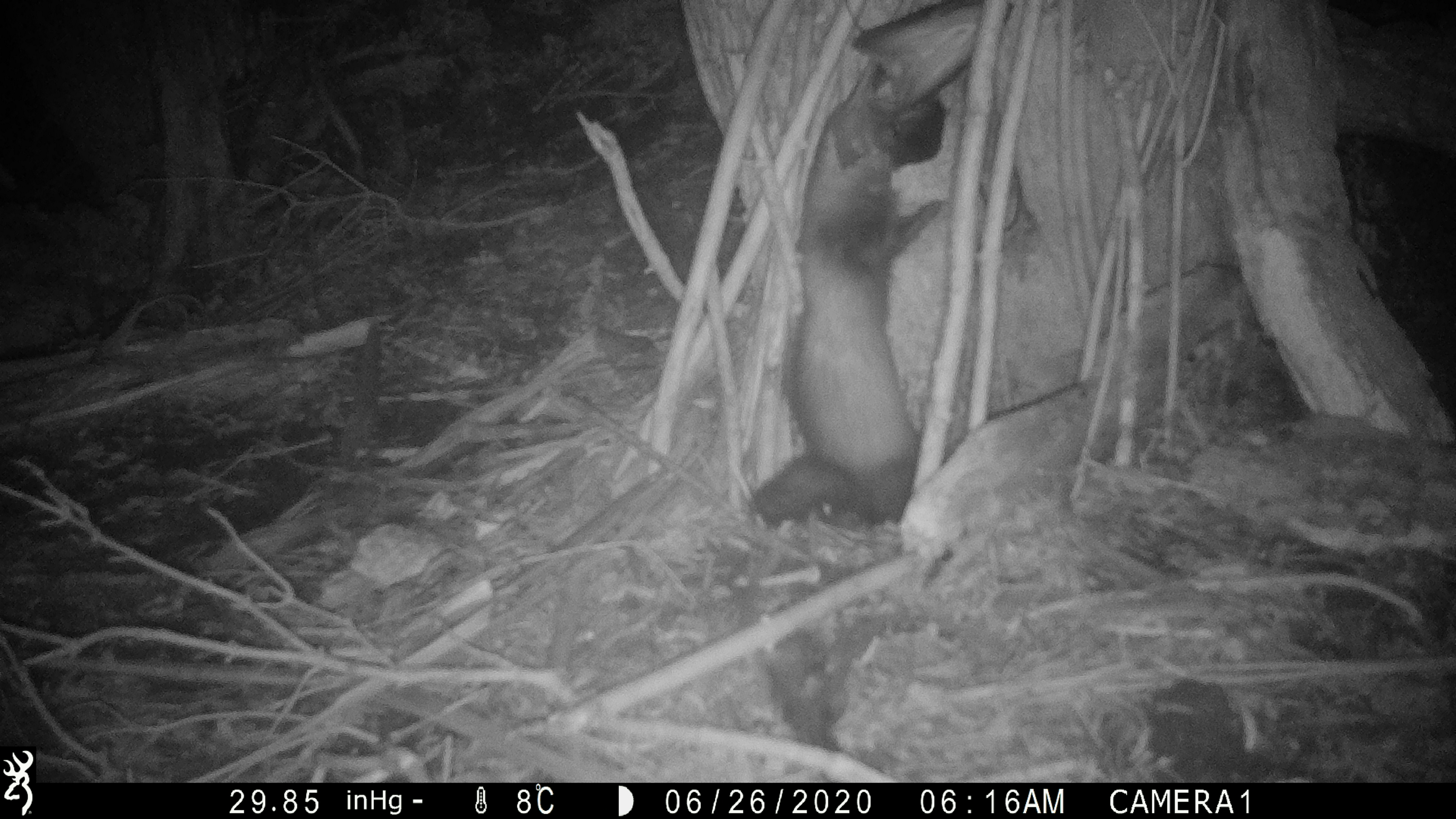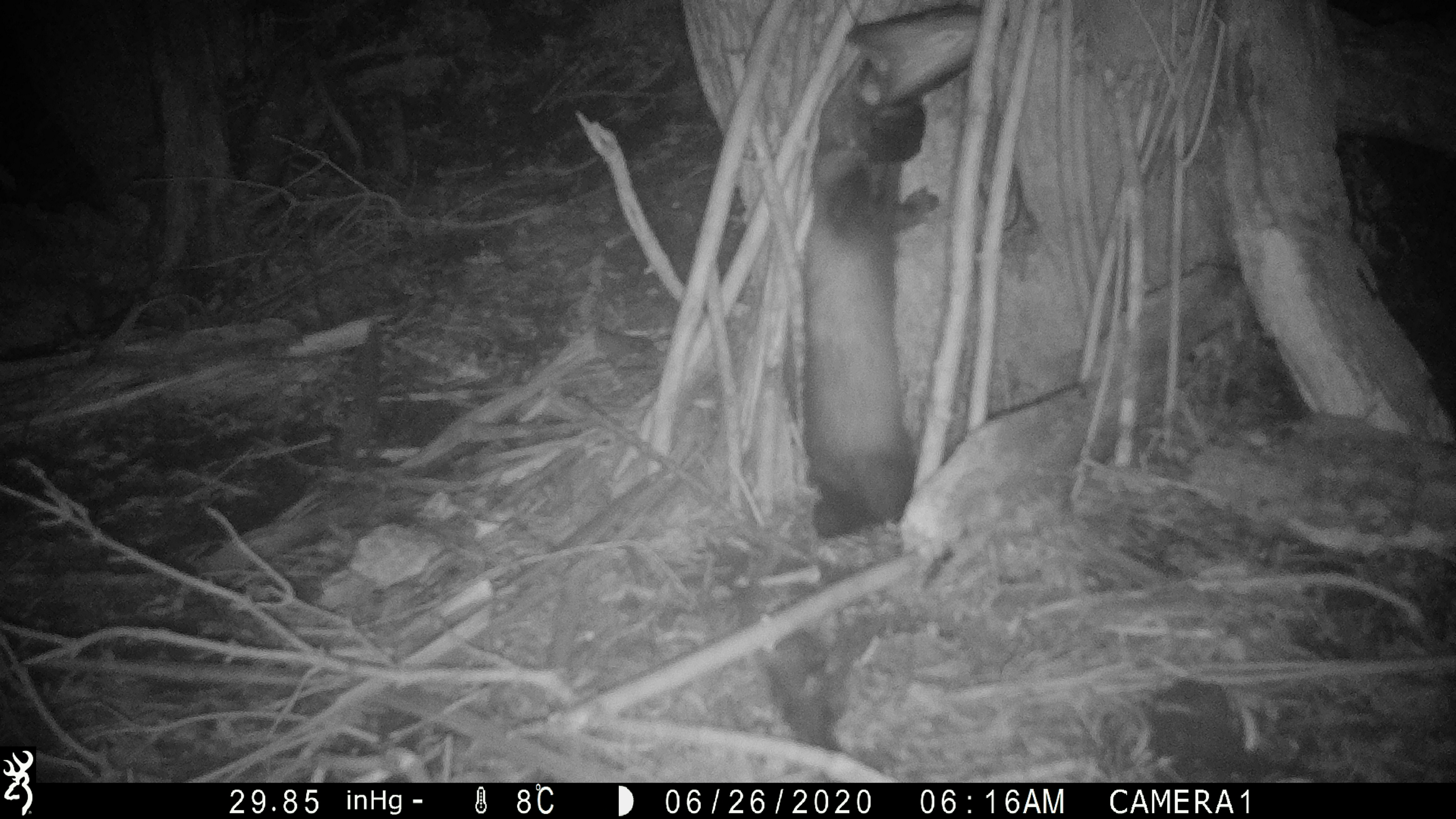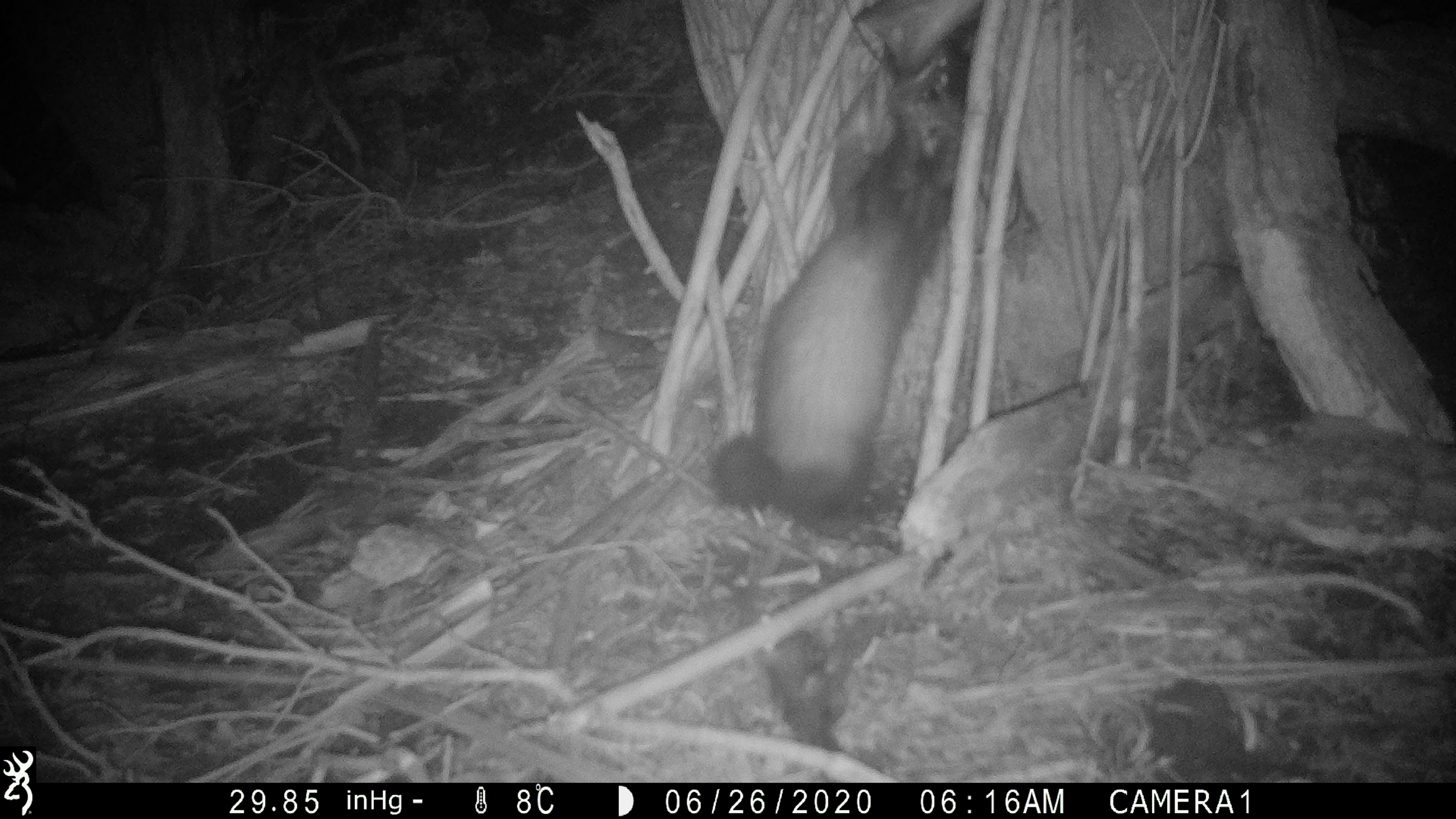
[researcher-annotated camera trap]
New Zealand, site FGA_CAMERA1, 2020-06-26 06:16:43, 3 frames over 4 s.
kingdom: Animalia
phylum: Chordata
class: Mammalia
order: Carnivora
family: Mustelidae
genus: Mustela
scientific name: Mustela furo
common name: ferret